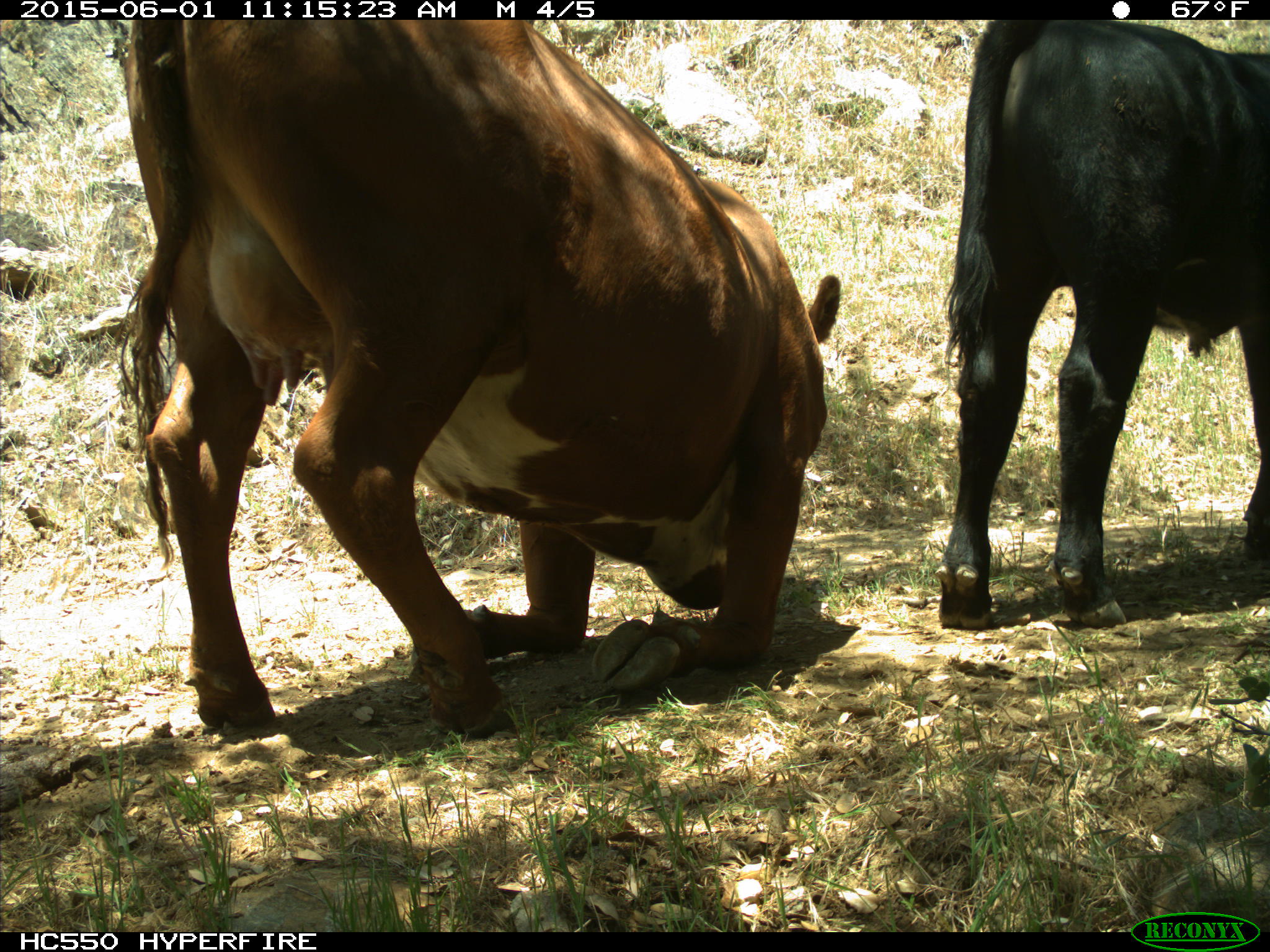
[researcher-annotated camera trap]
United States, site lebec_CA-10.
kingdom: Animalia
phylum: Chordata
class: Mammalia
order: Artiodactyla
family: Bovidae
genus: Bos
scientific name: Bos taurus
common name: domestic cow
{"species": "Bos taurus (domestic cow)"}